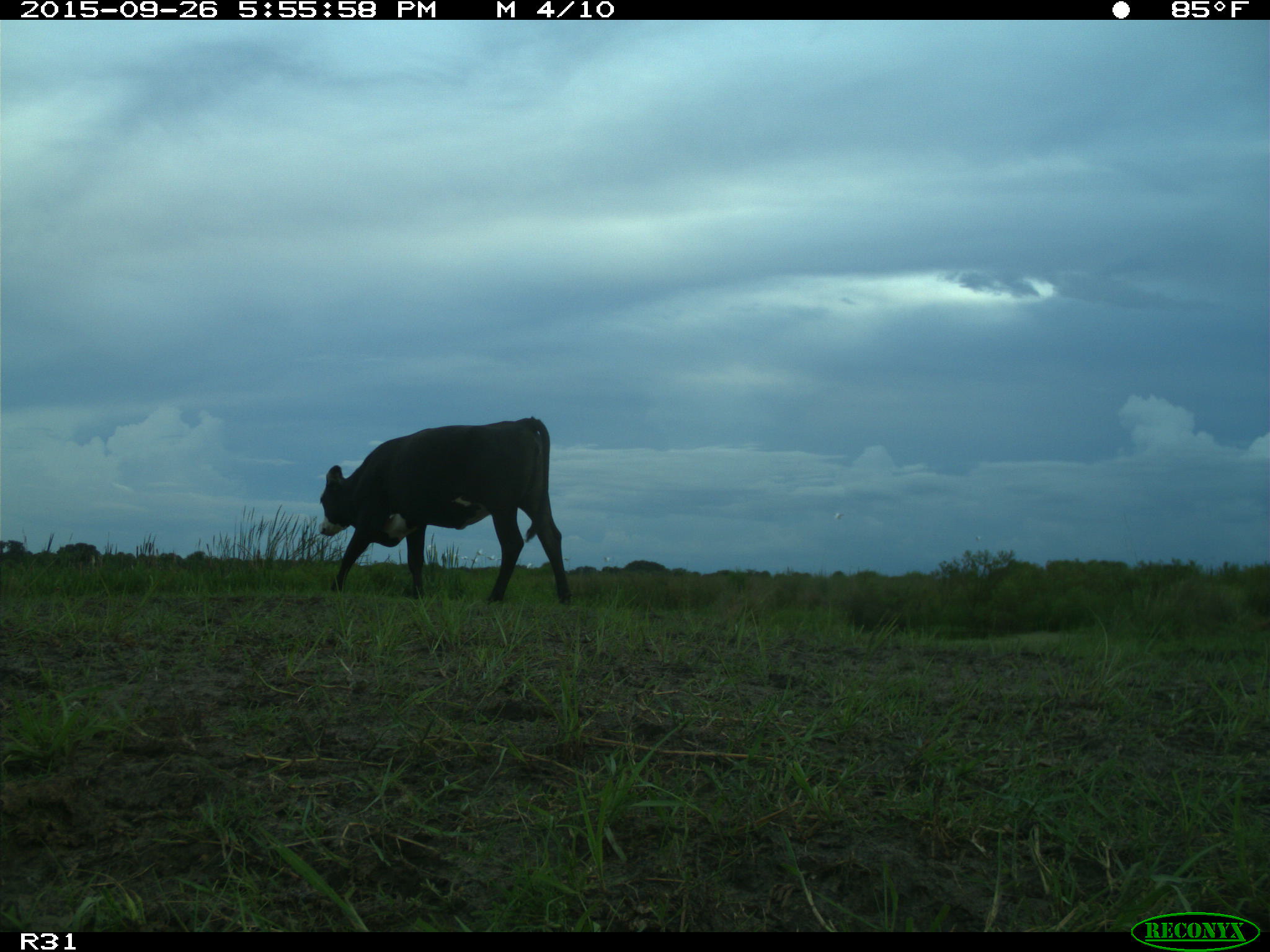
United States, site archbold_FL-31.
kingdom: Animalia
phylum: Chordata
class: Mammalia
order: Artiodactyla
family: Bovidae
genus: Bos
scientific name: Bos taurus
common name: domestic cow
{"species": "Bos taurus (domestic cow)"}